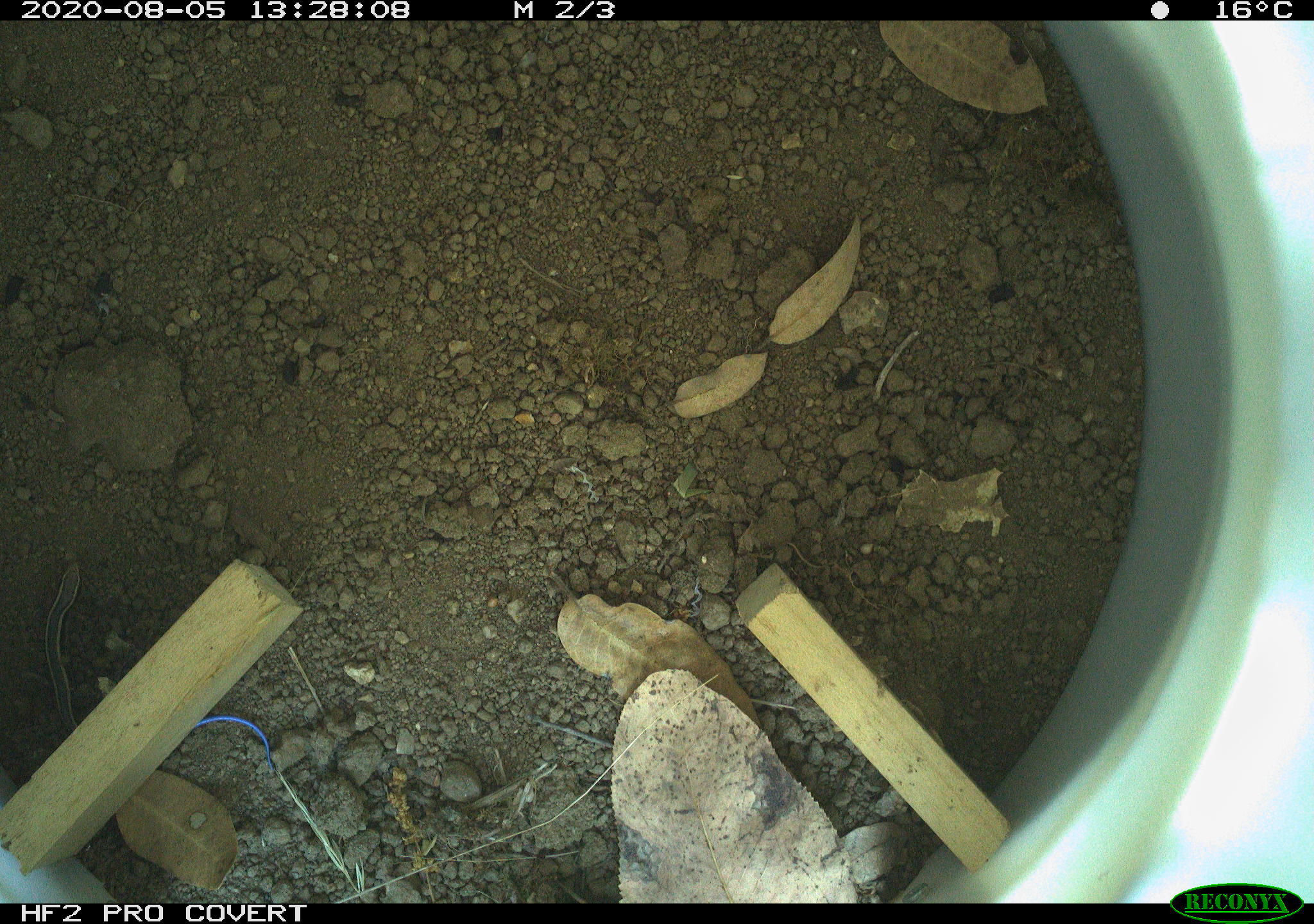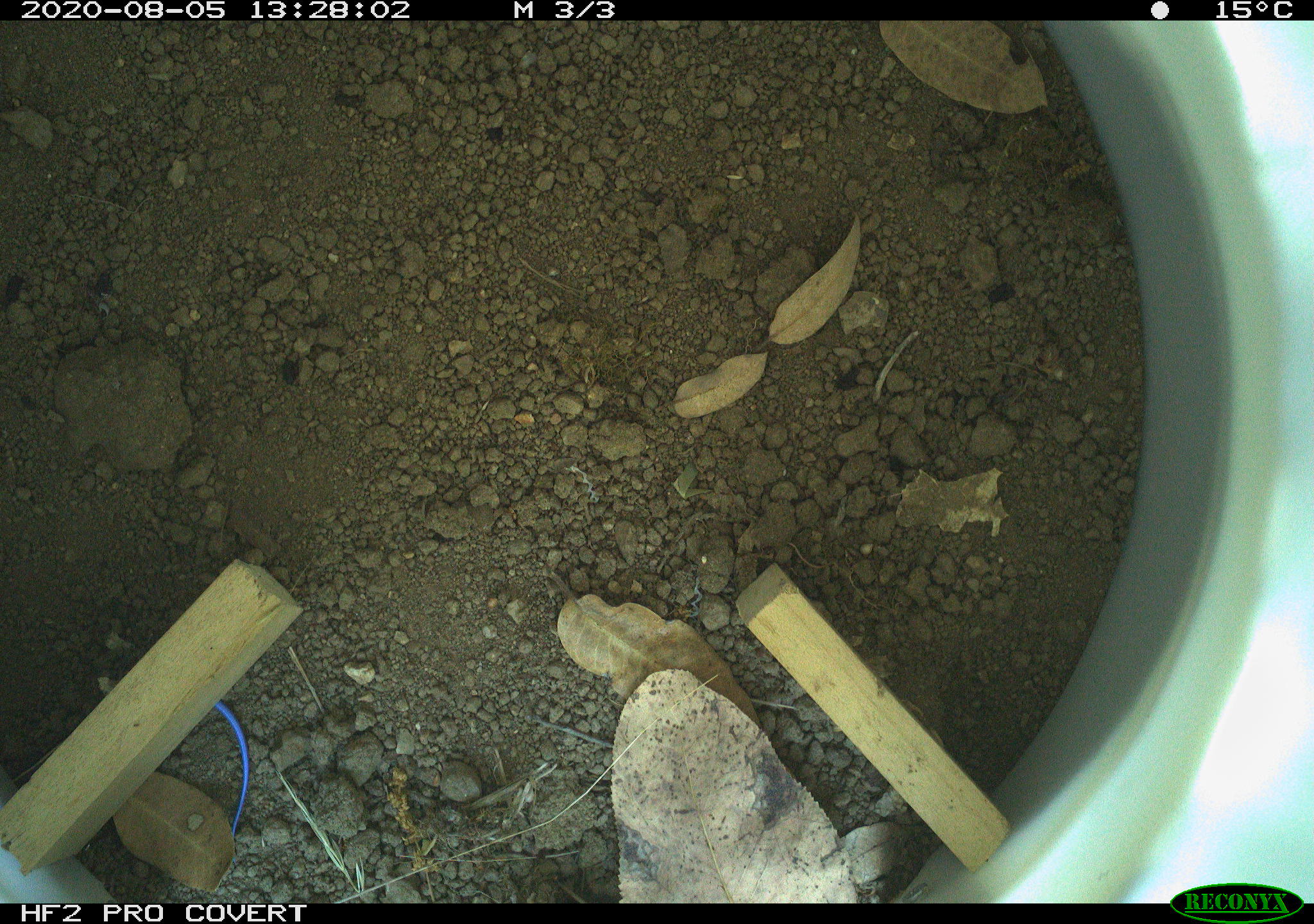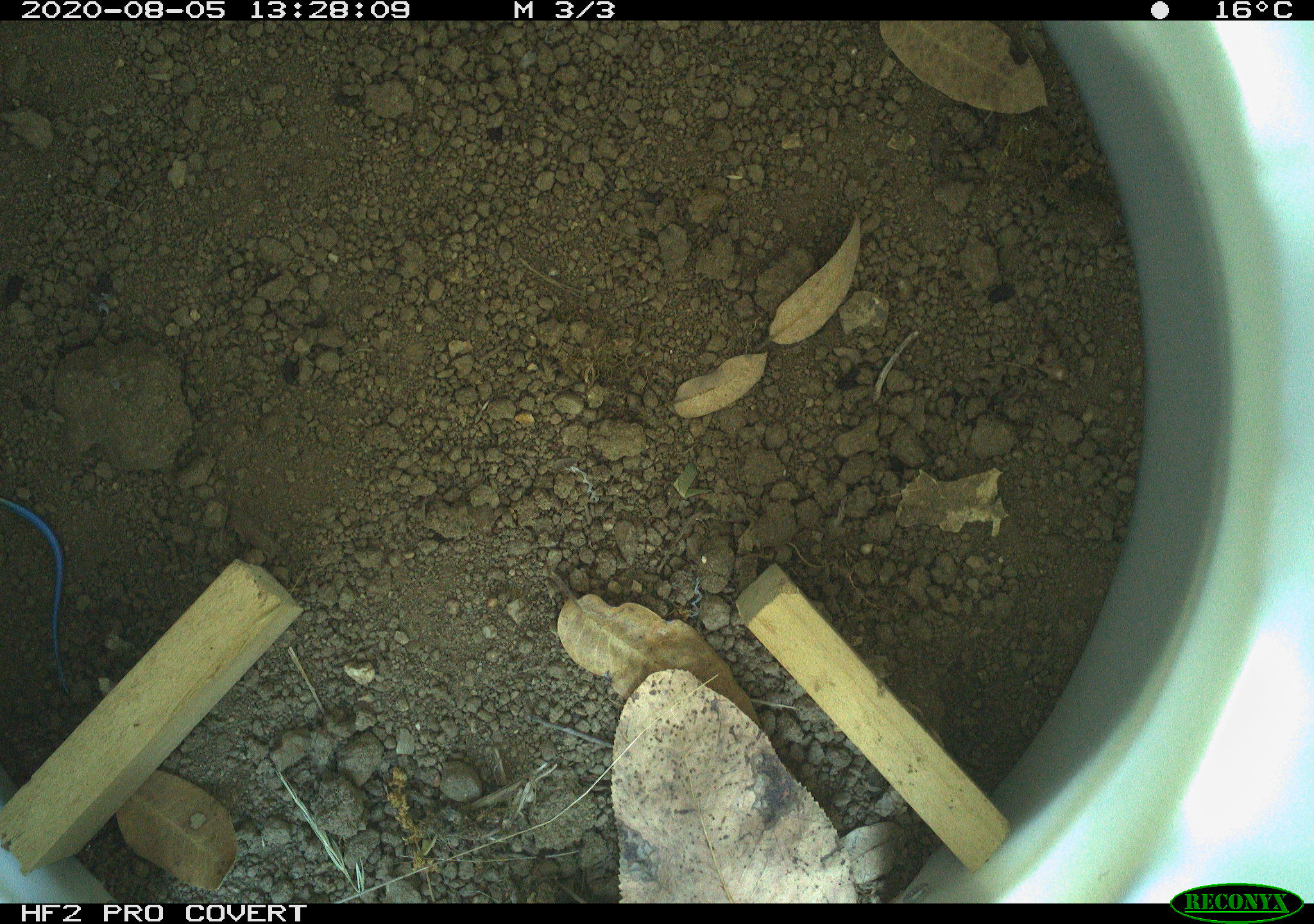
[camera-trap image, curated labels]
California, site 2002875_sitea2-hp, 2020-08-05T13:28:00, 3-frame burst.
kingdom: Animalia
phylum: Chordata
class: Reptilia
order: Squamata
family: Scincidae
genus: Plestiodon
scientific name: Plestiodon skiltonianus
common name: western skink